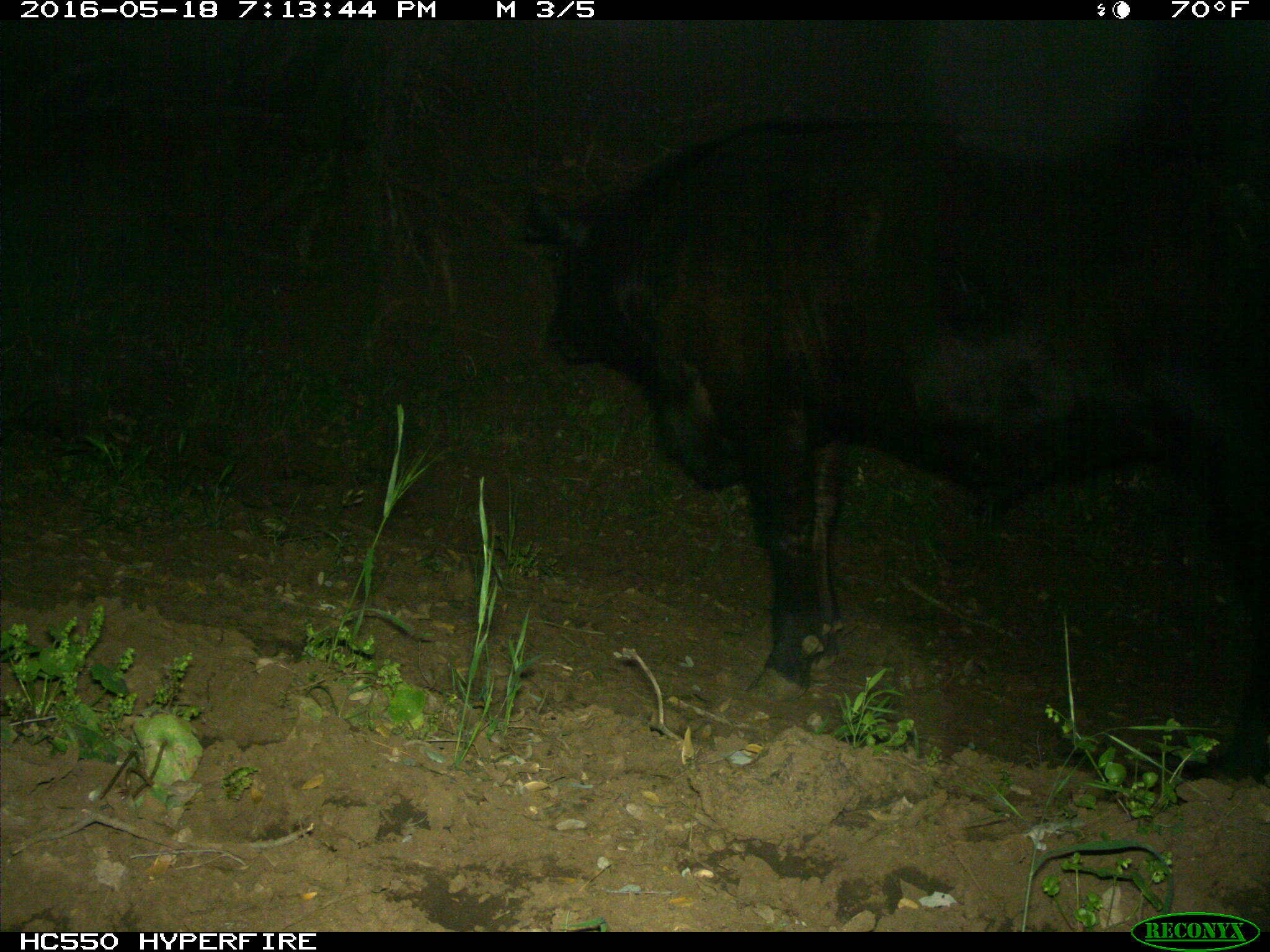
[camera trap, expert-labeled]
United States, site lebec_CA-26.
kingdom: Animalia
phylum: Chordata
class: Mammalia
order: Artiodactyla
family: Bovidae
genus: Bos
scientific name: Bos taurus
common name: domestic cow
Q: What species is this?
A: Bos taurus (domestic cow).